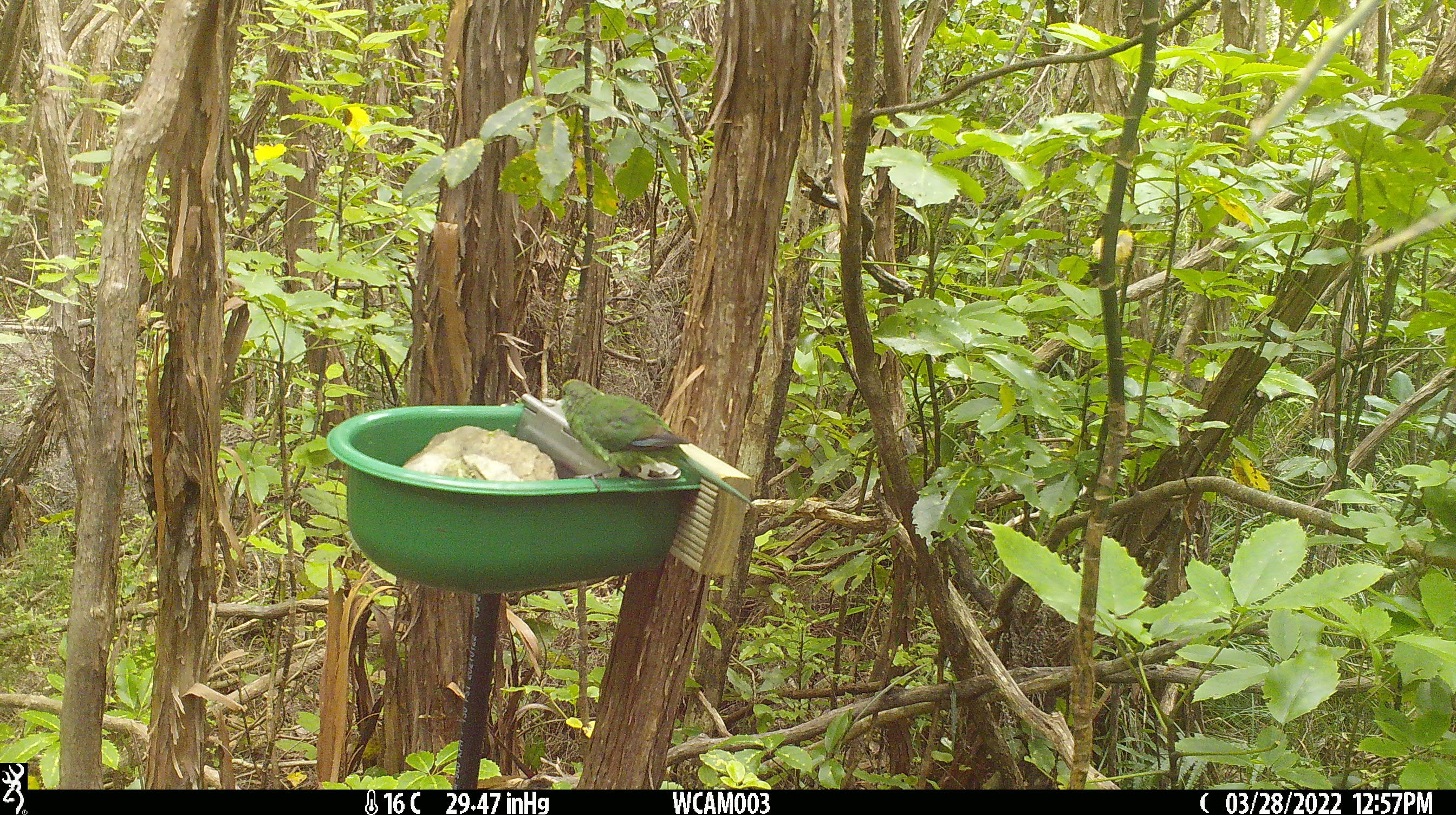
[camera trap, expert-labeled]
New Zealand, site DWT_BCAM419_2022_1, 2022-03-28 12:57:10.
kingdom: Animalia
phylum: Chordata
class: Aves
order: Psittaciformes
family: Psittaculidae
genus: Cyanoramphus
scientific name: Cyanoramphus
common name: parakeet